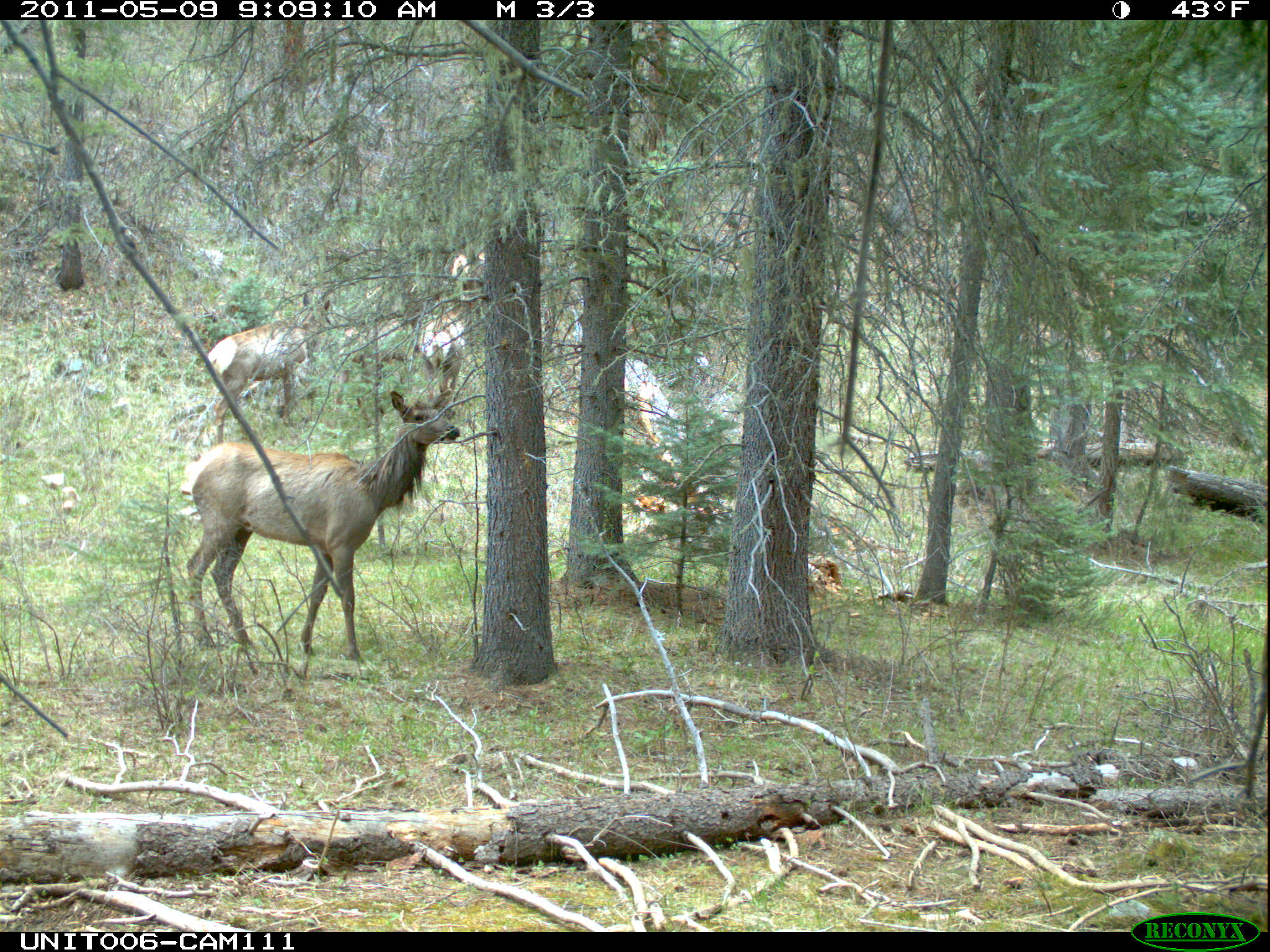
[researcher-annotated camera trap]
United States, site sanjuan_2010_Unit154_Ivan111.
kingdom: Animalia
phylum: Chordata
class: Mammalia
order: Artiodactyla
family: Cervidae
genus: Cervus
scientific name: Cervus elaphus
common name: red deer